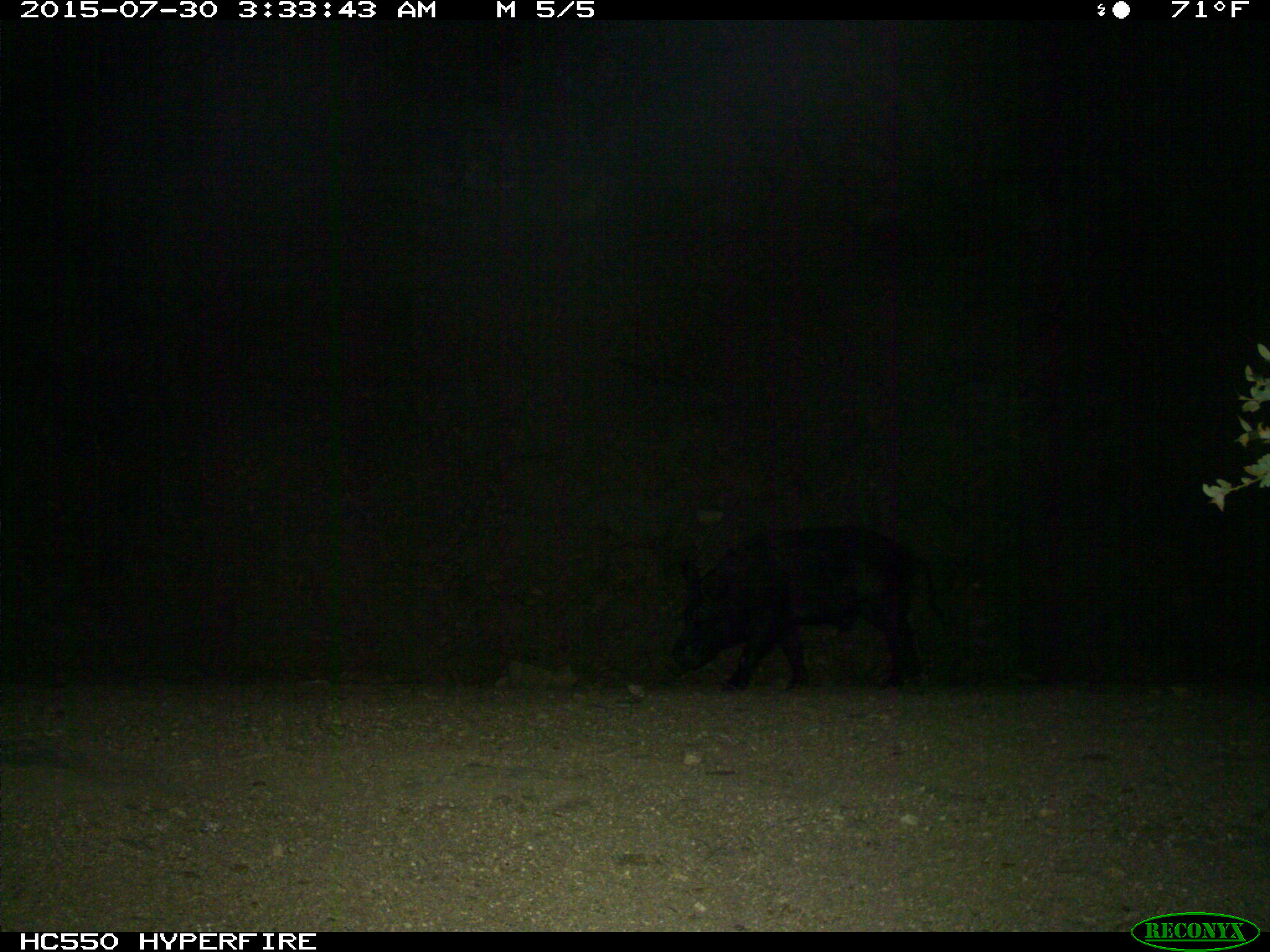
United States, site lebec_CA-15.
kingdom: Animalia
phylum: Chordata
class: Mammalia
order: Artiodactyla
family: Suidae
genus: Sus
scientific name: Sus scrofa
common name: wild boar